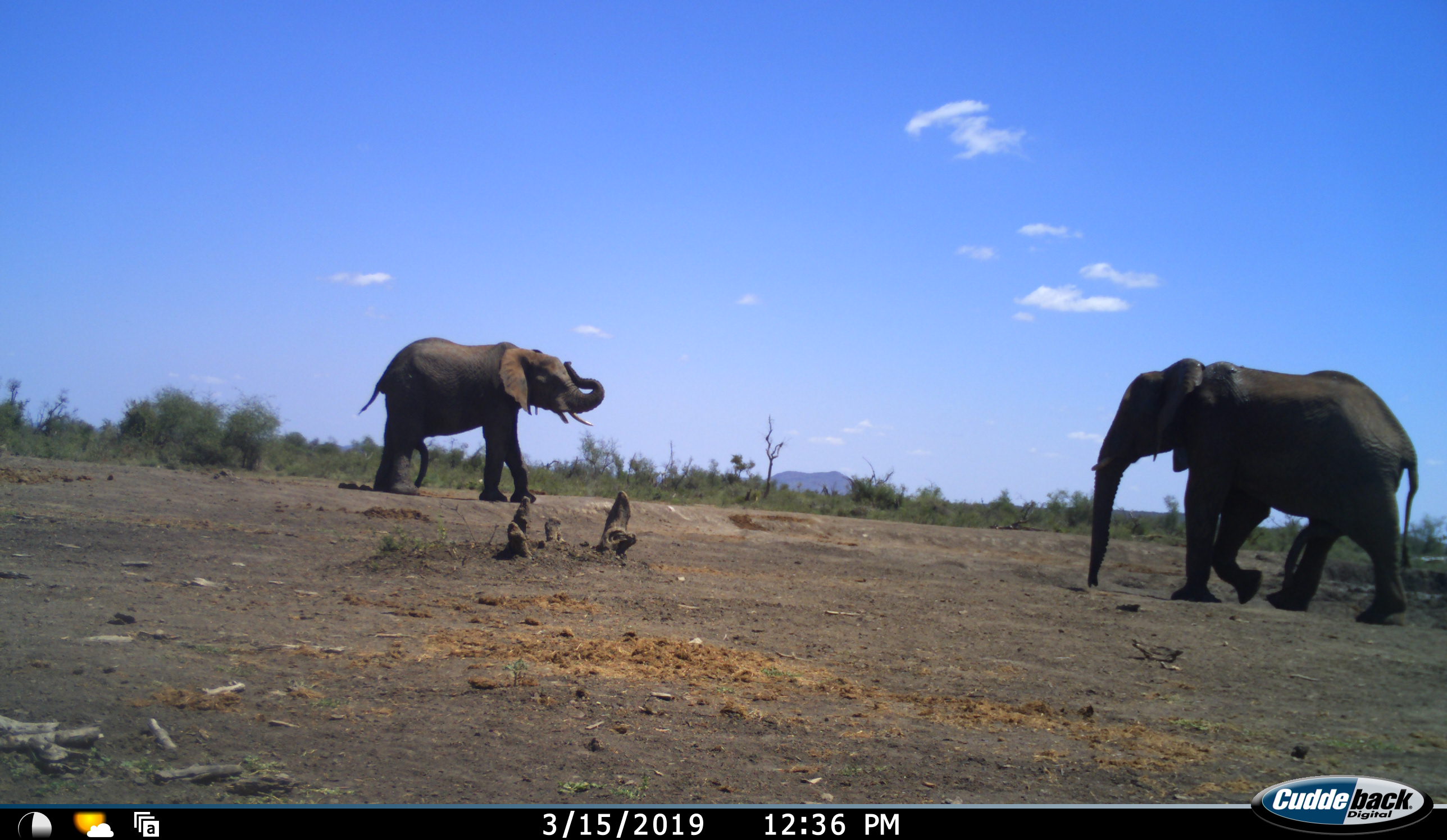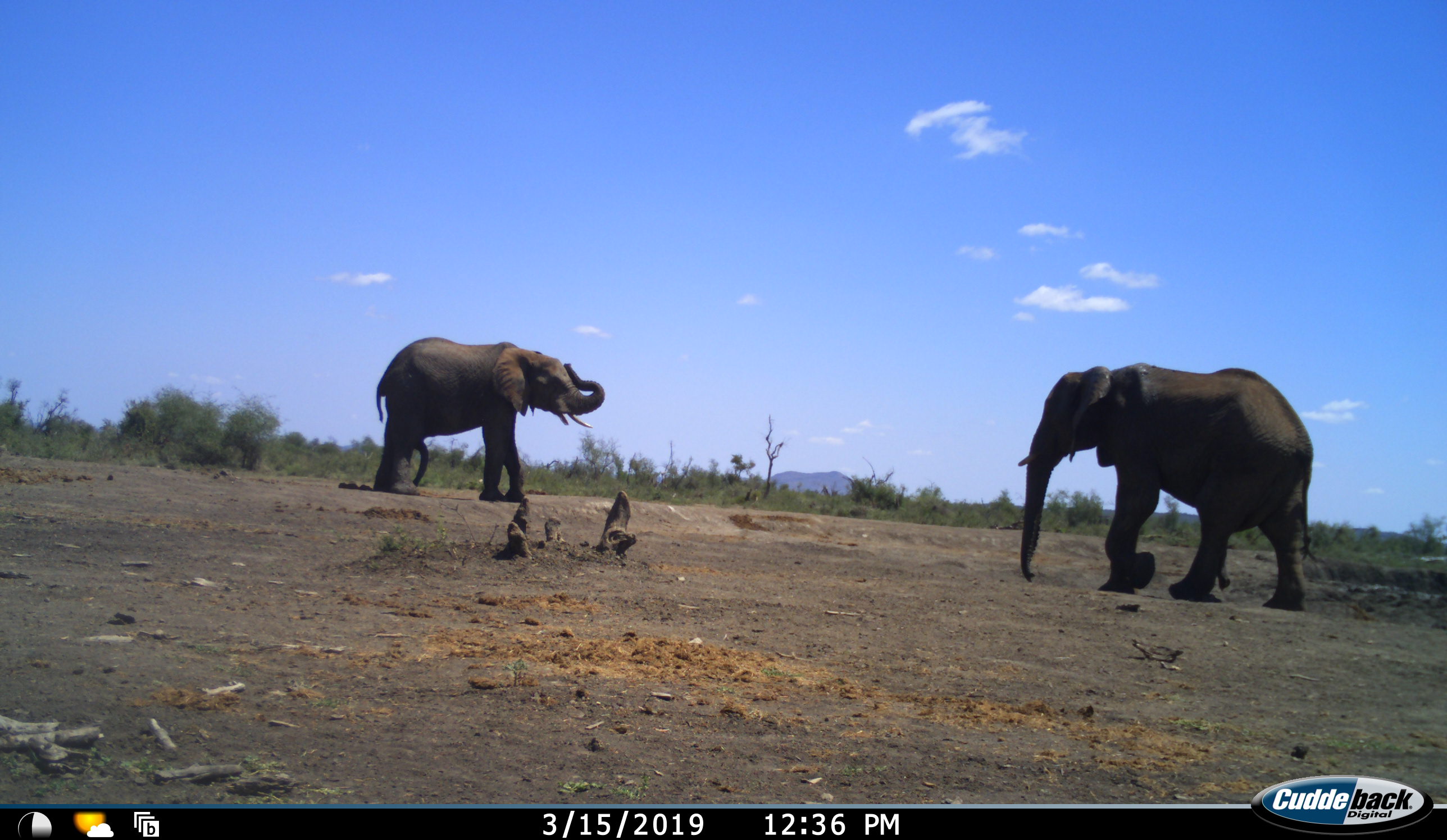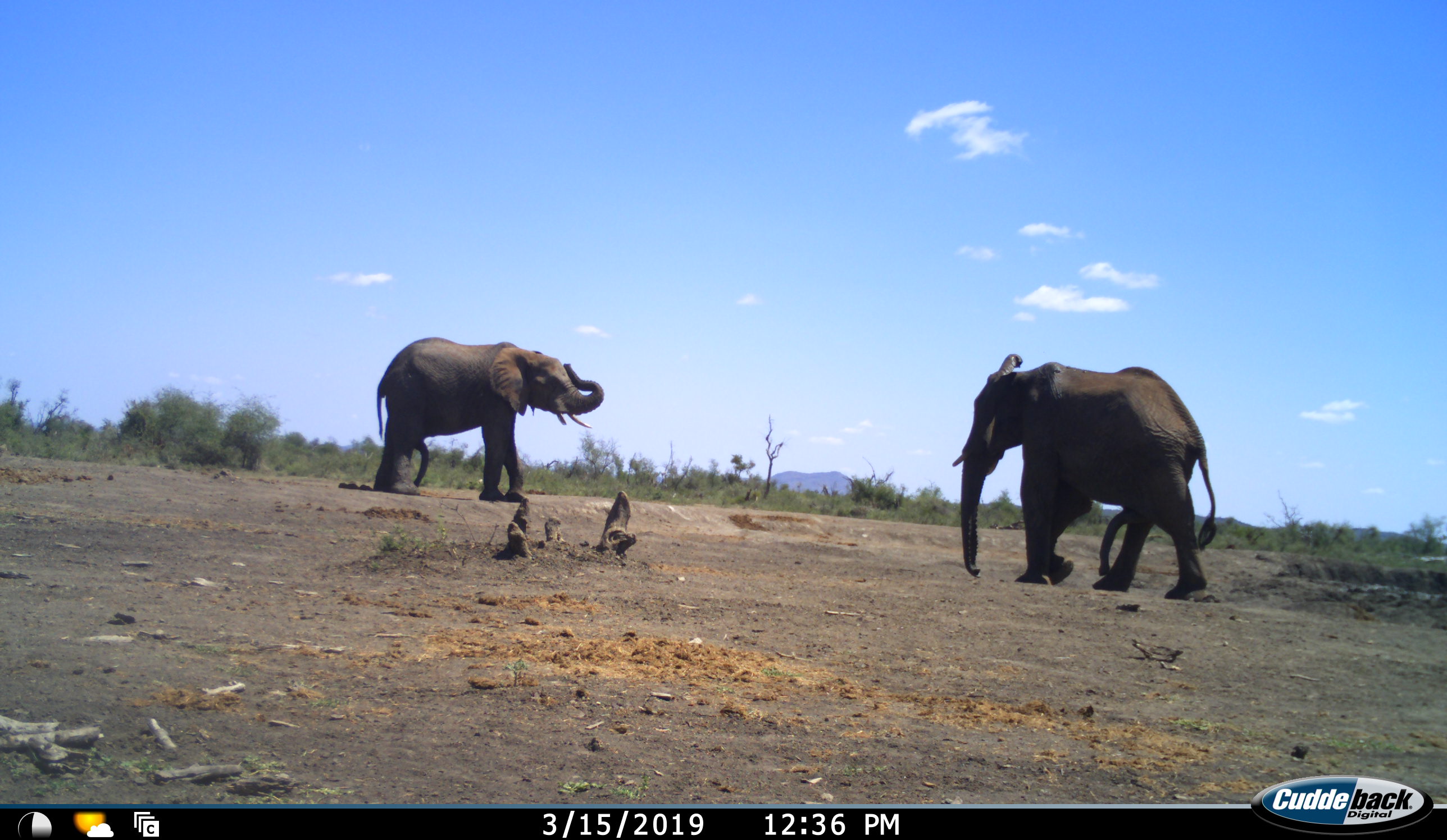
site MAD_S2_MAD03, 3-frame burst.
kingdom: Animalia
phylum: Chordata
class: Mammalia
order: Proboscidea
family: Elephantidae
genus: Loxodonta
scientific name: Loxodonta africana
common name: african bush elephant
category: elephant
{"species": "elephant (african bush elephant) (Loxodonta africana)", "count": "2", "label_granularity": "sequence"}